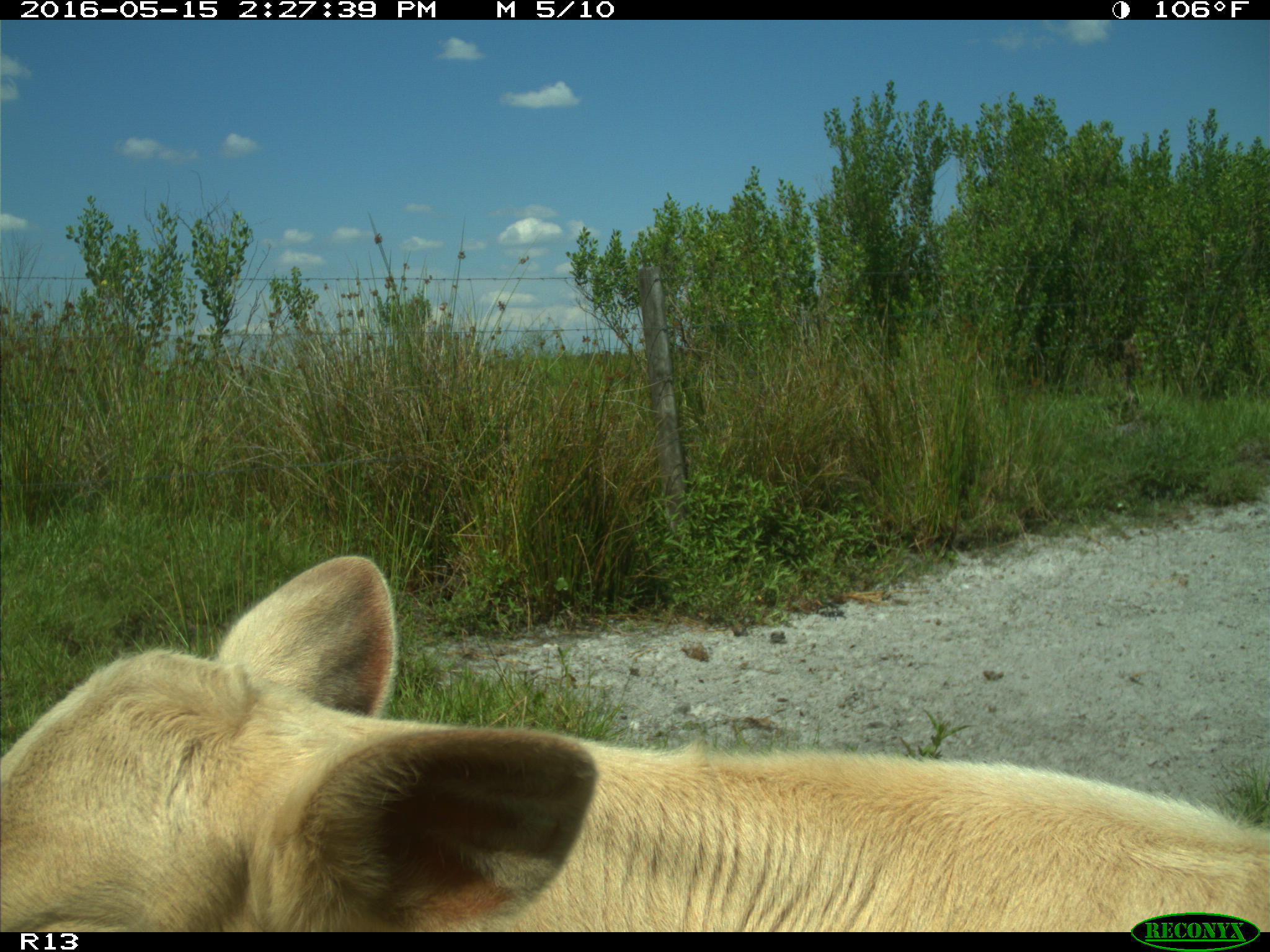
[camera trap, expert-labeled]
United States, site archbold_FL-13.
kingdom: Animalia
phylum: Chordata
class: Mammalia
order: Artiodactyla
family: Bovidae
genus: Bos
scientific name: Bos taurus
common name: domestic cow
Bos taurus (domestic cow).